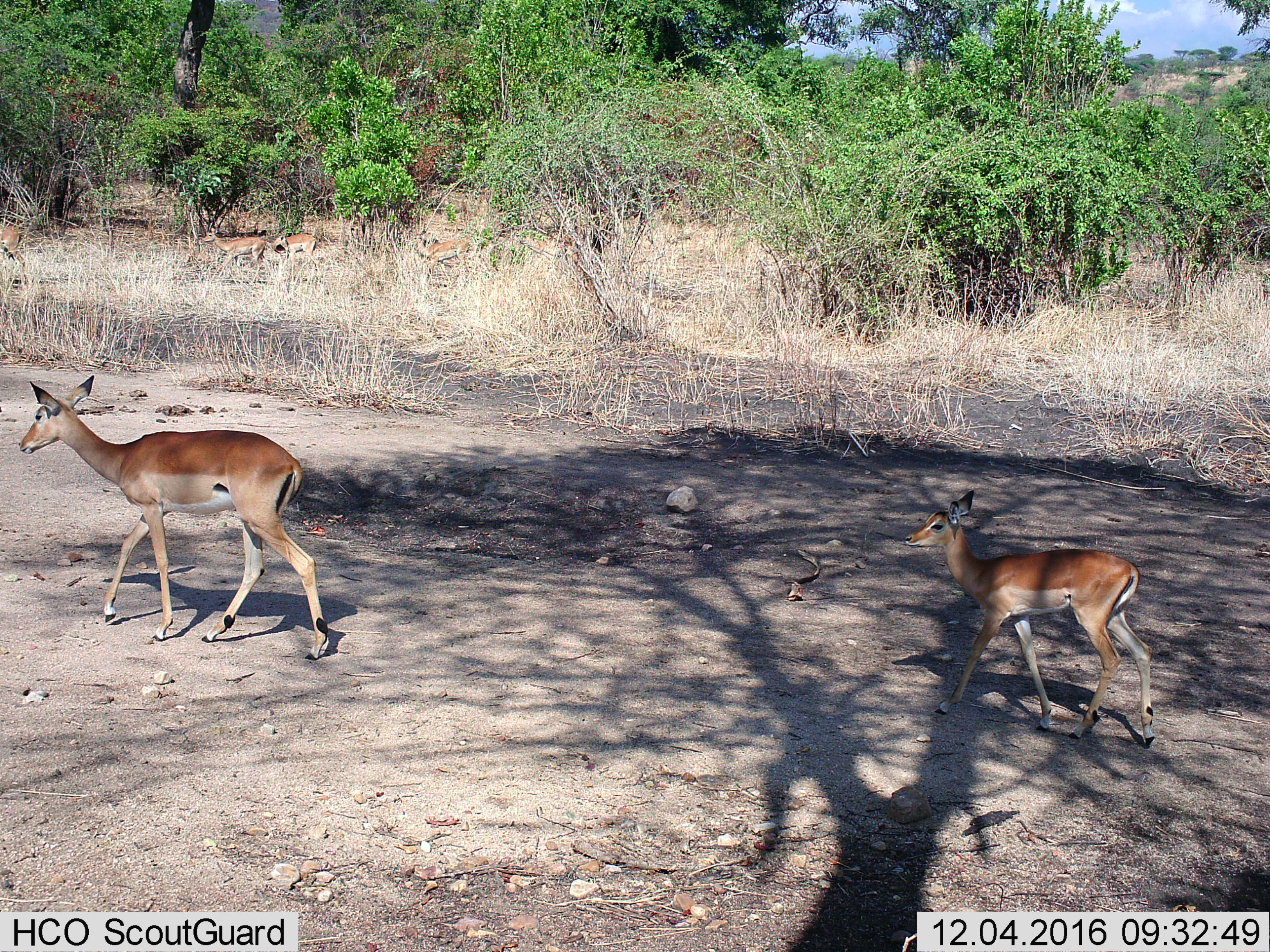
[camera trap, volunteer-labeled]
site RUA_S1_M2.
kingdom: Animalia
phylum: Chordata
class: Mammalia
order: Artiodactyla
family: Bovidae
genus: Aepyceros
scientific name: Aepyceros melampus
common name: impala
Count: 2.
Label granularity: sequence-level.